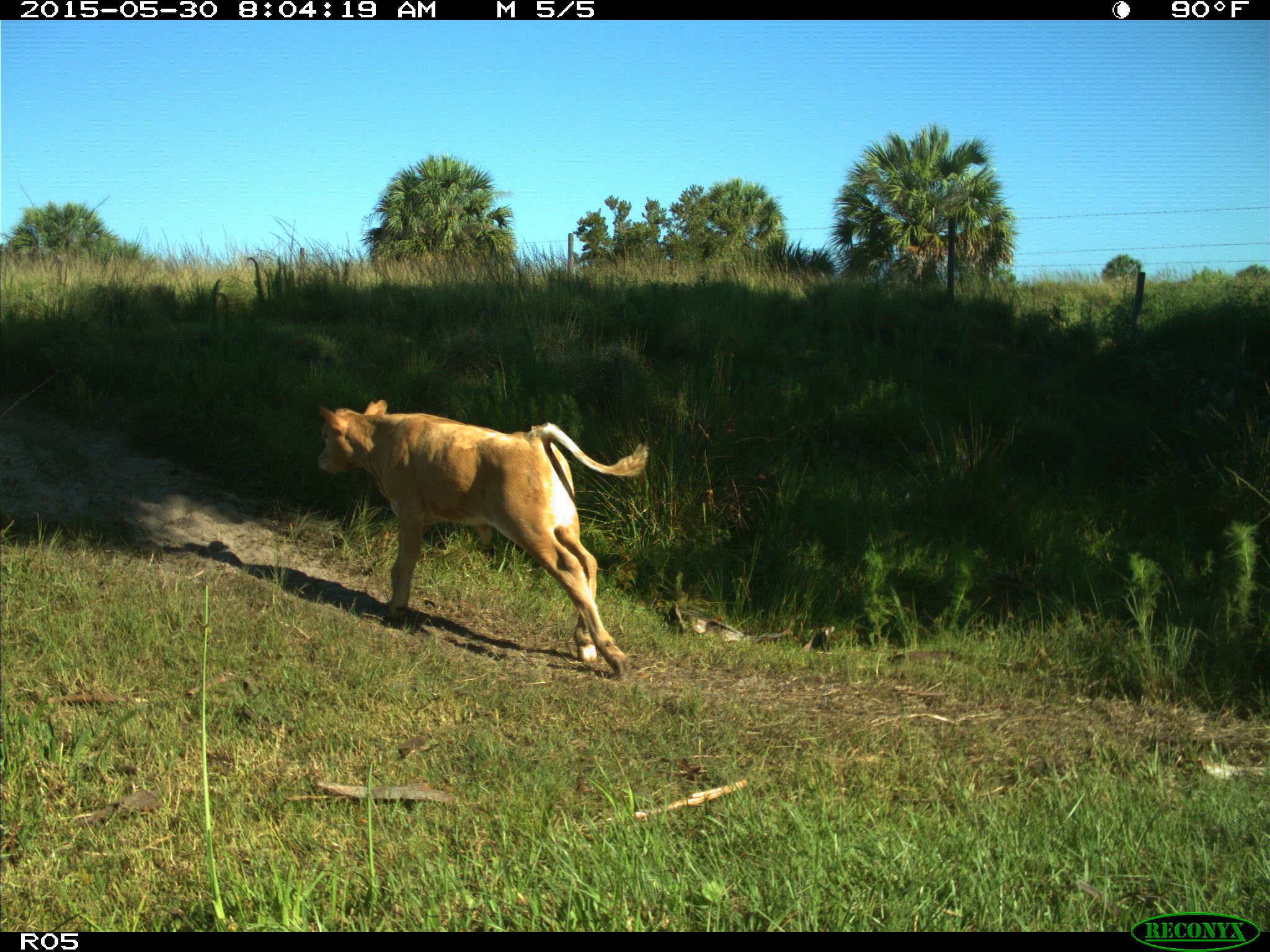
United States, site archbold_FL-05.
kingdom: Animalia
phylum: Chordata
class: Mammalia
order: Artiodactyla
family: Bovidae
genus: Bos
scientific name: Bos taurus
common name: domestic cow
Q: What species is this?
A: Bos taurus (domestic cow).